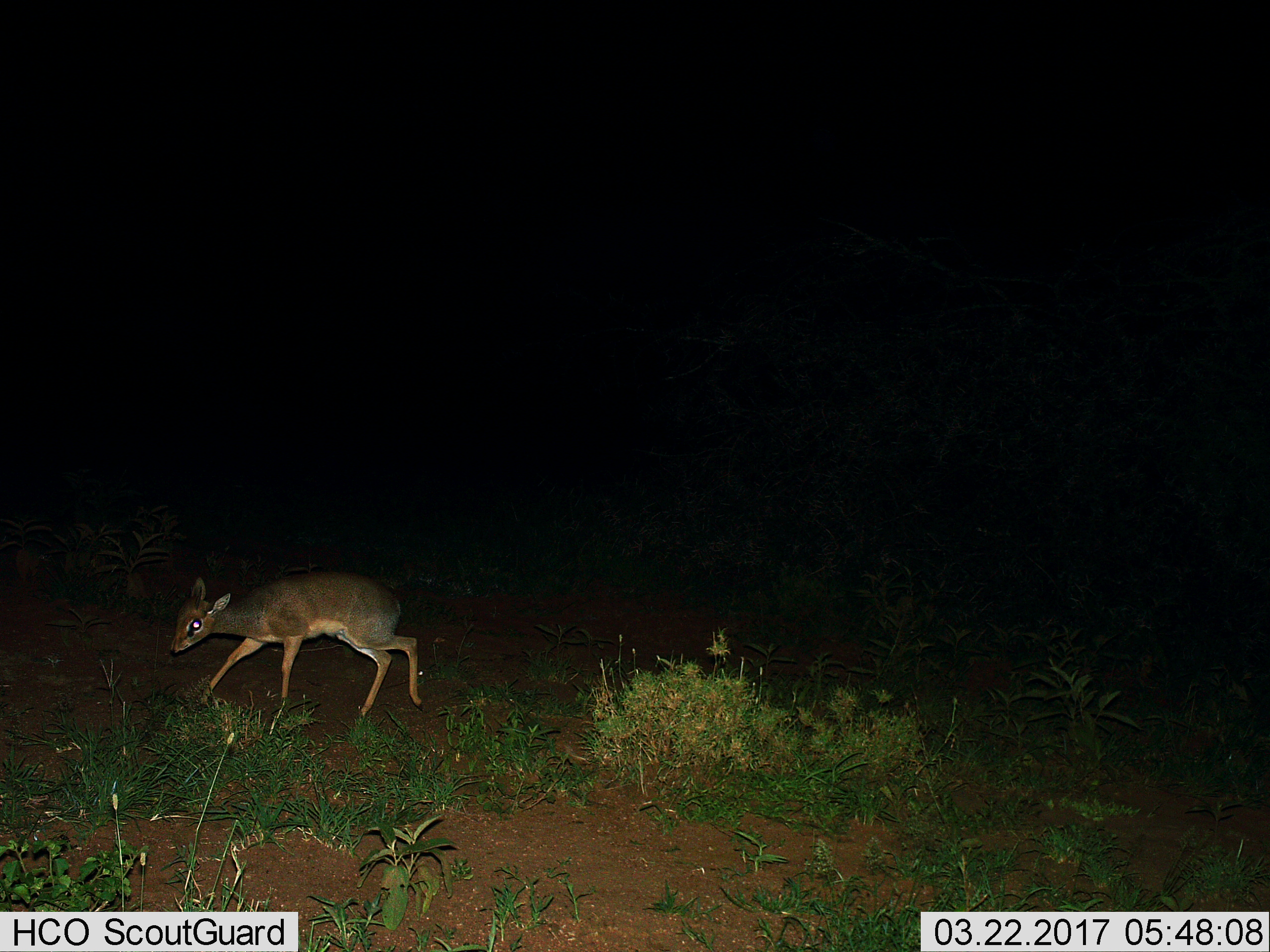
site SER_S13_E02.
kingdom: Animalia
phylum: Chordata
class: Mammalia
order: Artiodactyla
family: Bovidae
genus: Madoqua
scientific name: Madoqua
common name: dik-dik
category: dikdik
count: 1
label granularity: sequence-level